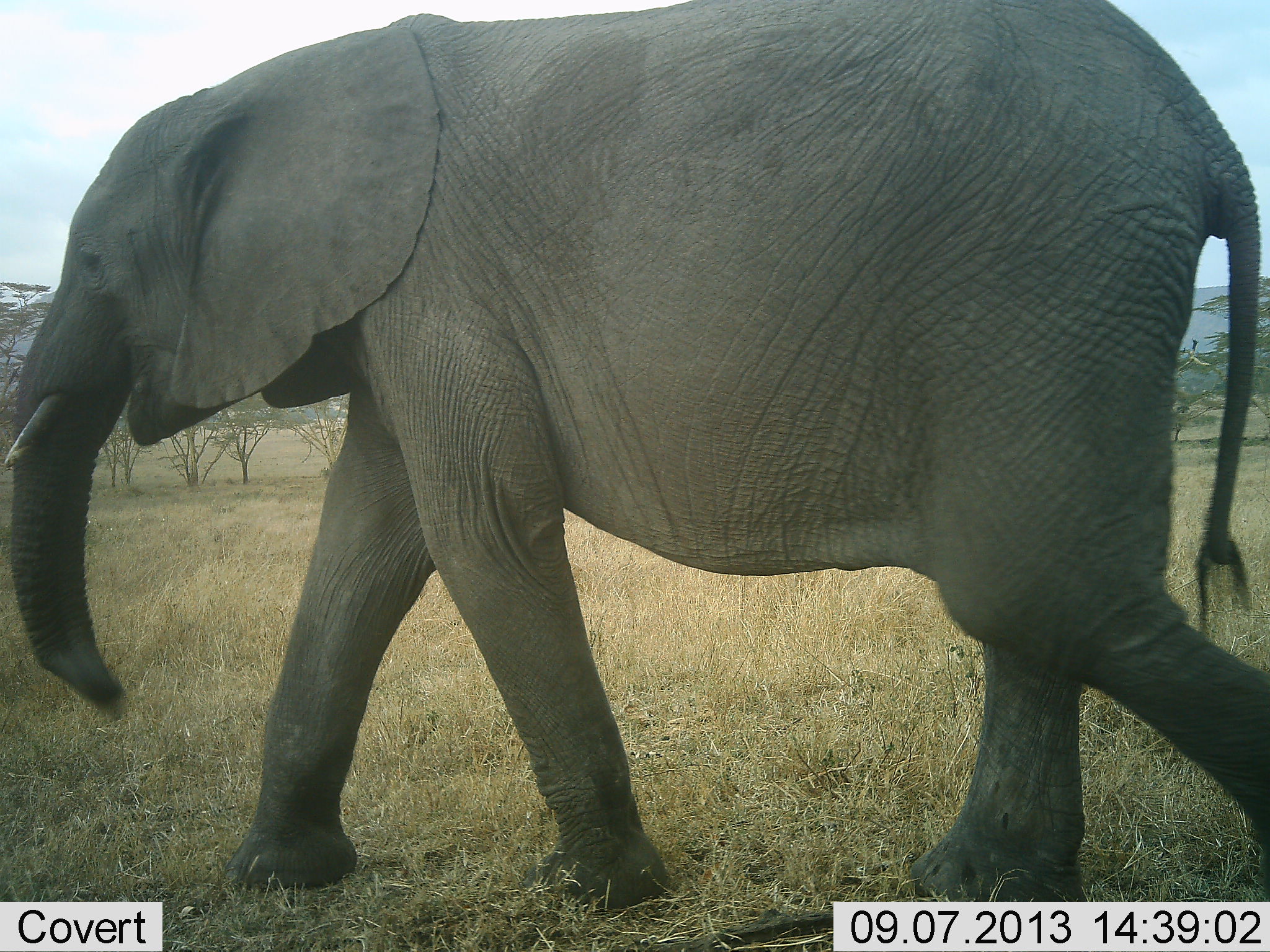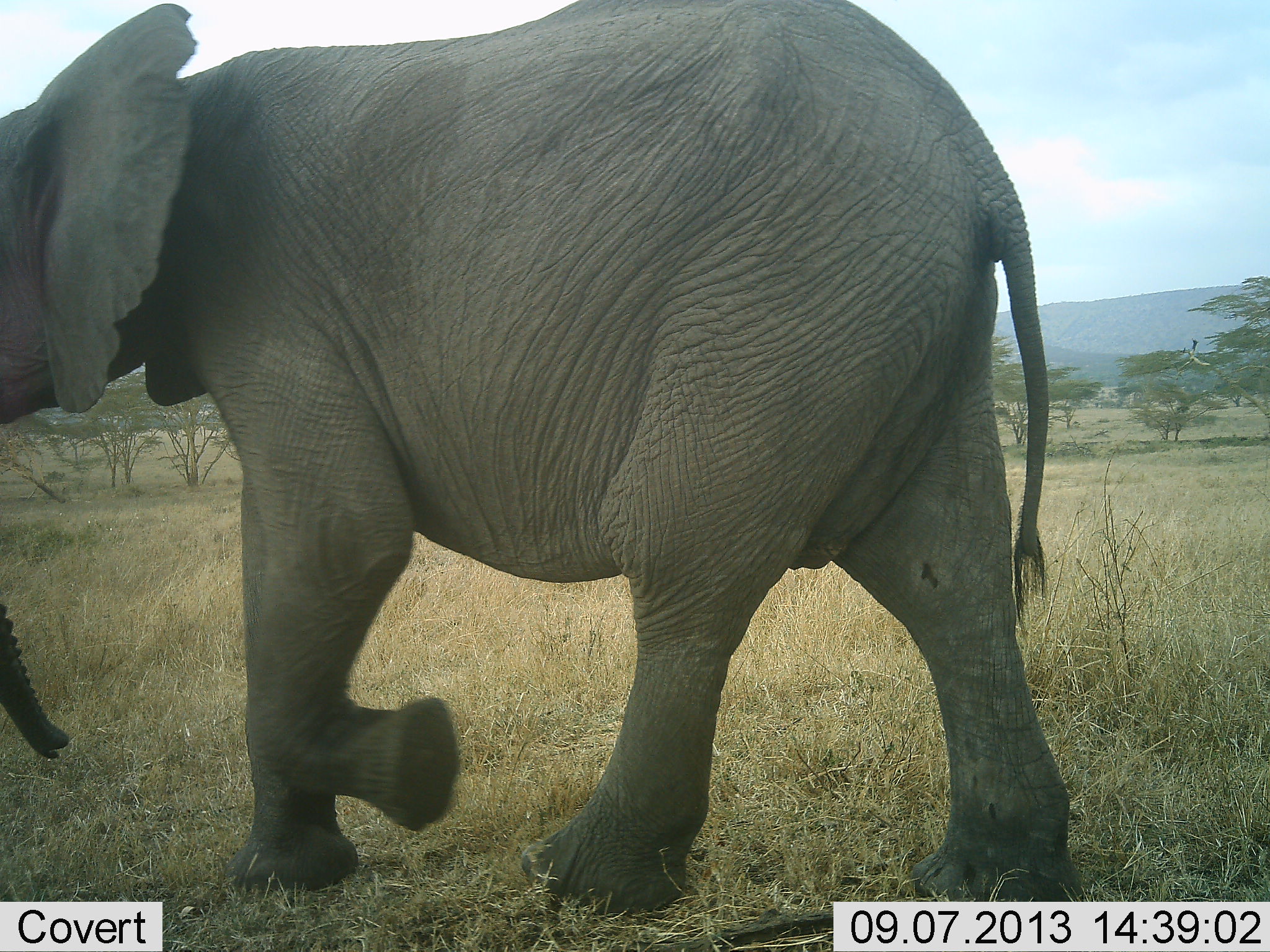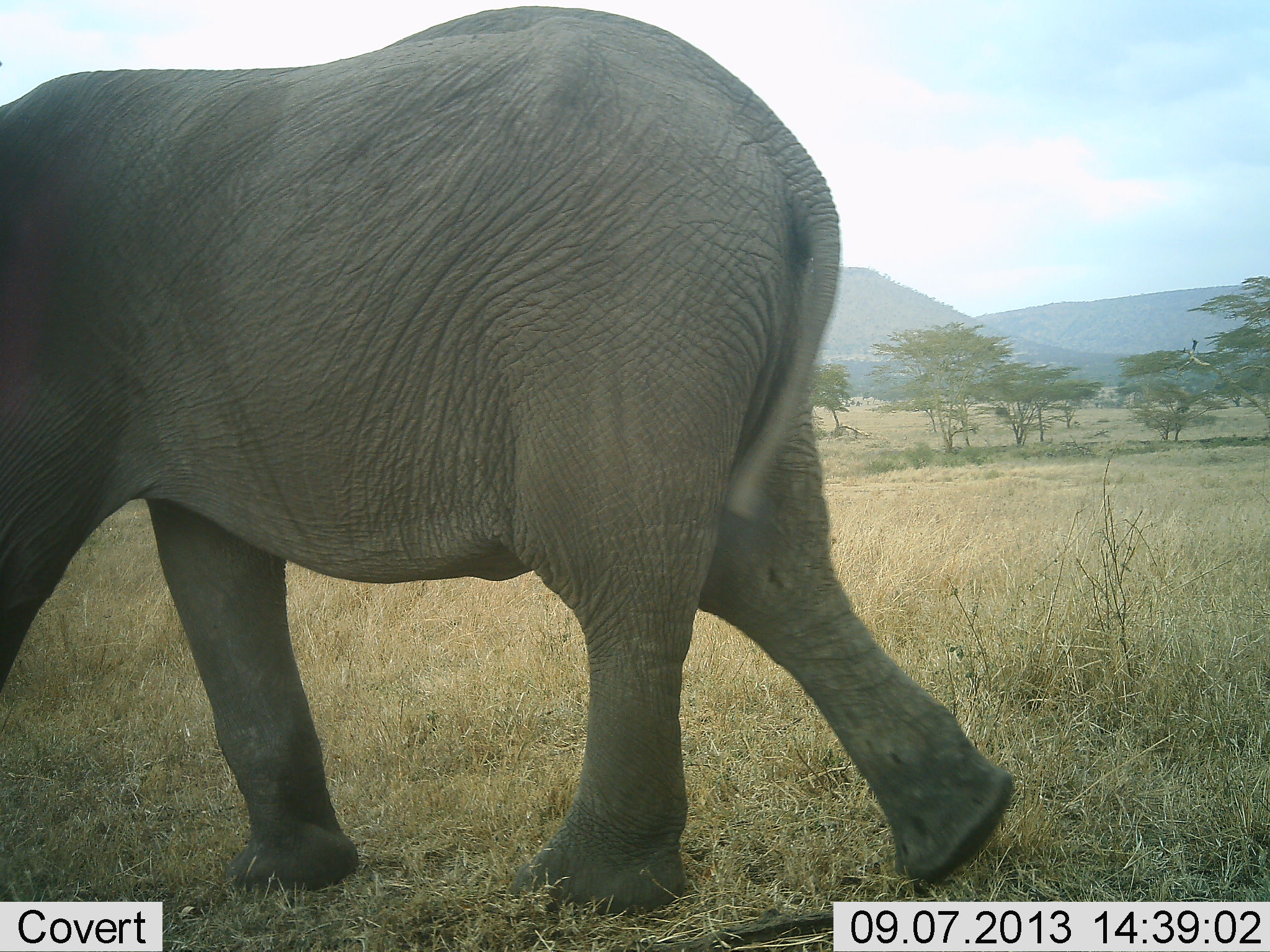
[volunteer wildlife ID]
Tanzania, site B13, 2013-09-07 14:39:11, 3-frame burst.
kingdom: Animalia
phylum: Chordata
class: Mammalia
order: Proboscidea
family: Elephantidae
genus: Loxodonta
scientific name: Loxodonta africana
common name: african bush elephant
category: elephant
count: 1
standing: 6%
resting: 0%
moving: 94%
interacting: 0%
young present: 0%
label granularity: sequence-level